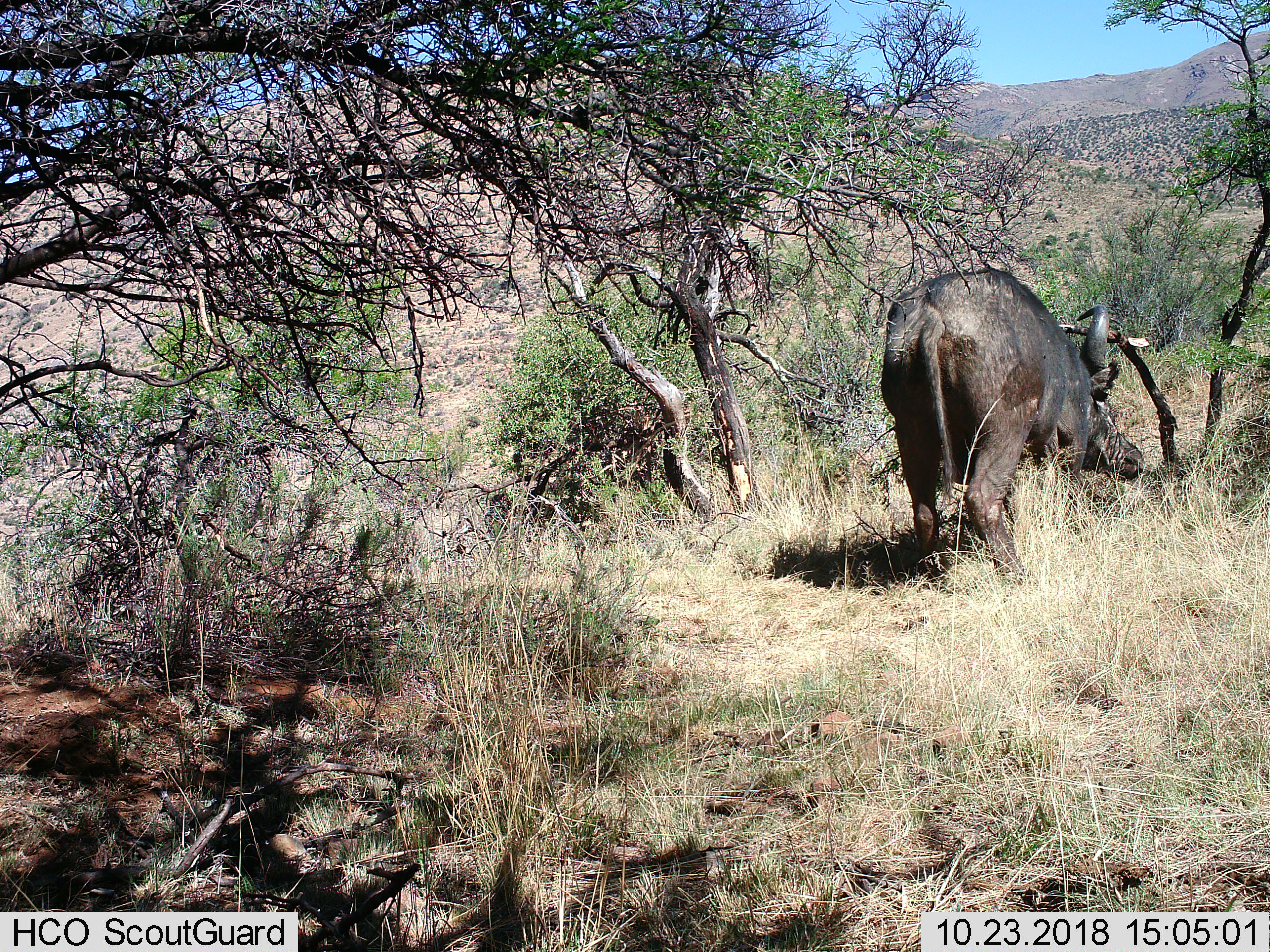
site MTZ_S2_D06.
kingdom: Animalia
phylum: Chordata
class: Mammalia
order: Artiodactyla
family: Bovidae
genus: Syncerus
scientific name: Syncerus caffer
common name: african buffalo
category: buffalo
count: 1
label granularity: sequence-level